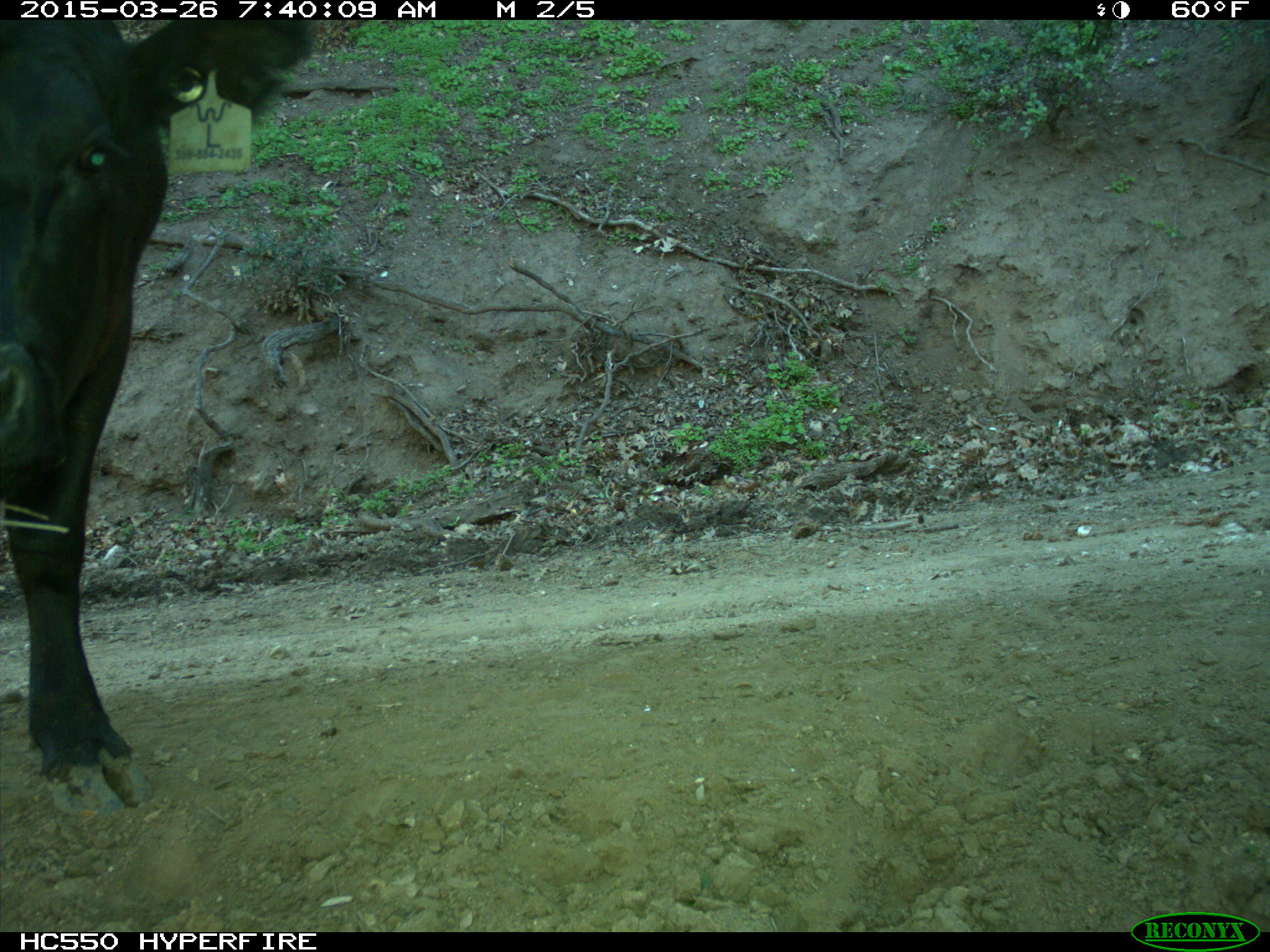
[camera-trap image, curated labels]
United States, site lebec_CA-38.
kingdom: Animalia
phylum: Chordata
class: Mammalia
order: Artiodactyla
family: Bovidae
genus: Bos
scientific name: Bos taurus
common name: domestic cow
Bos taurus (domestic cow).